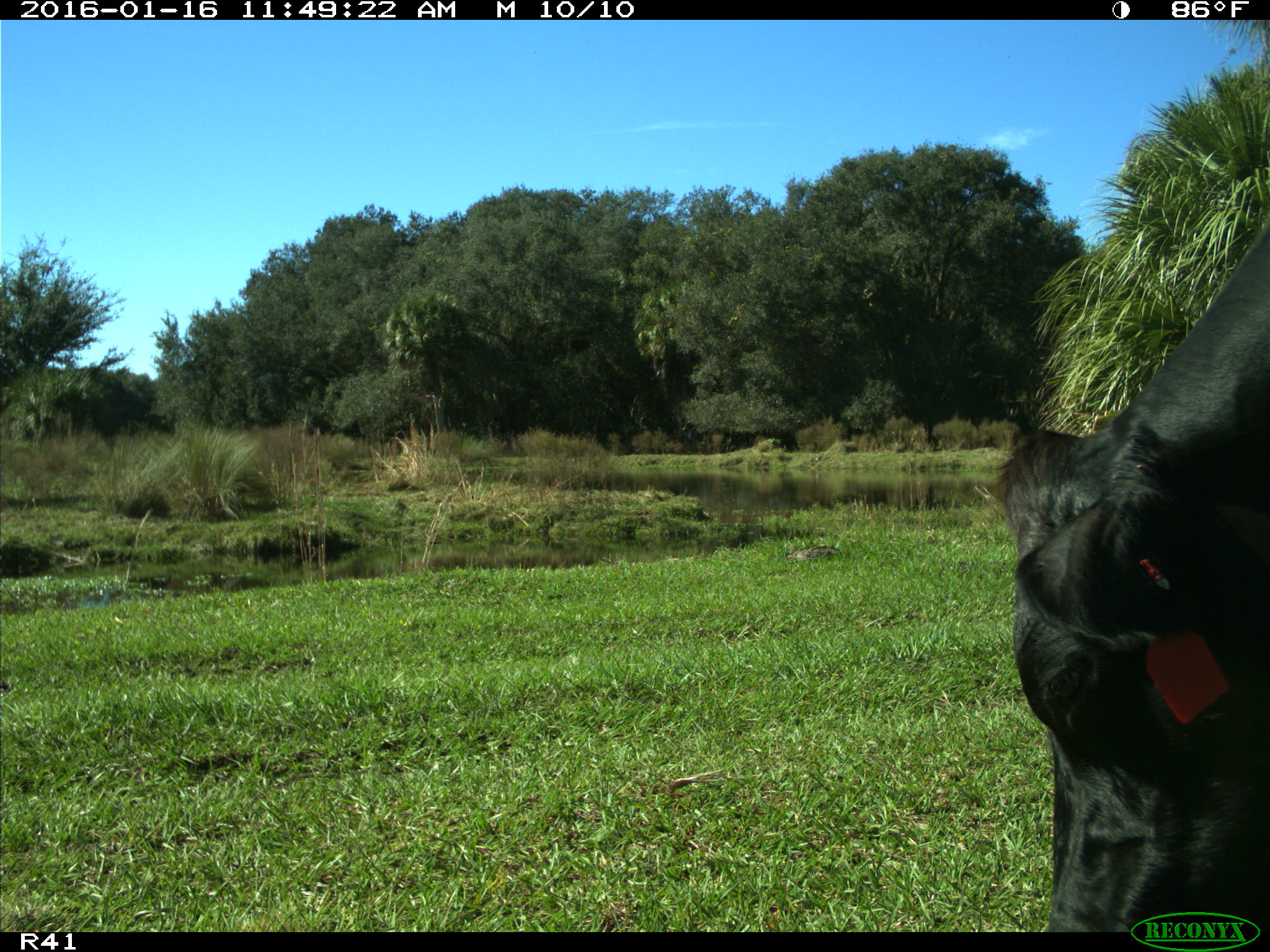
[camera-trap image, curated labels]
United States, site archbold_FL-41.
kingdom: Animalia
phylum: Chordata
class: Mammalia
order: Artiodactyla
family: Bovidae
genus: Bos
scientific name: Bos taurus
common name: domestic cow